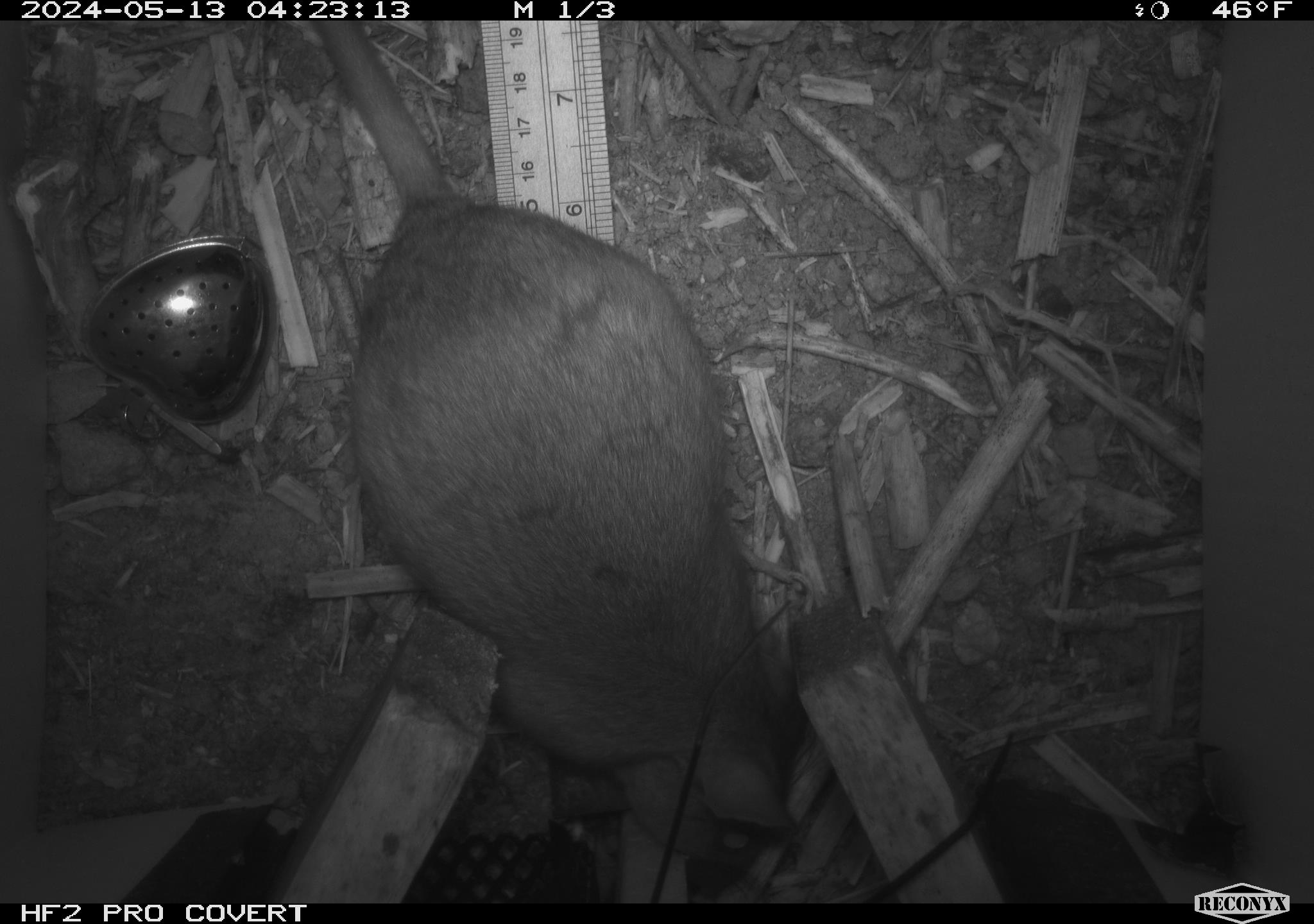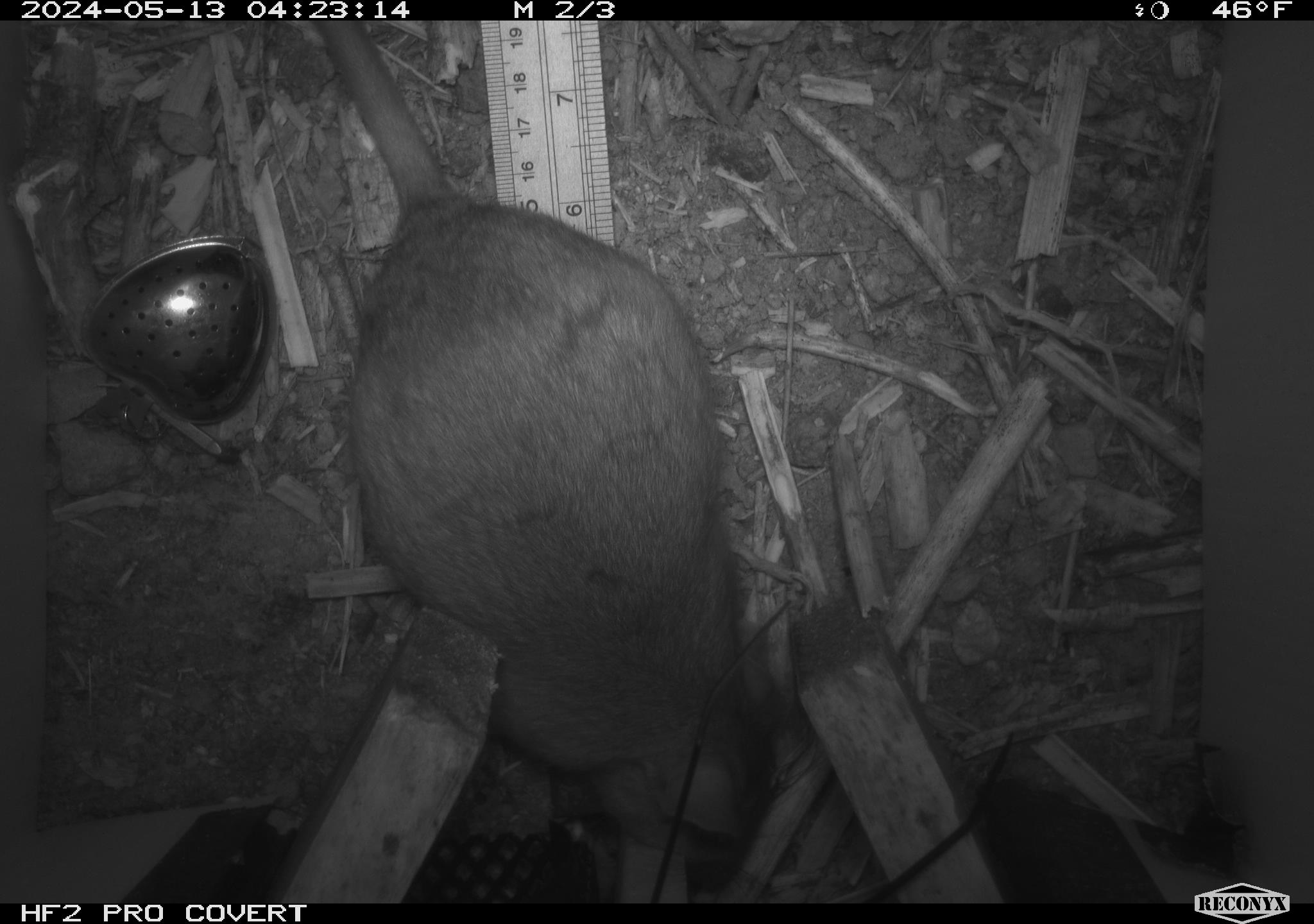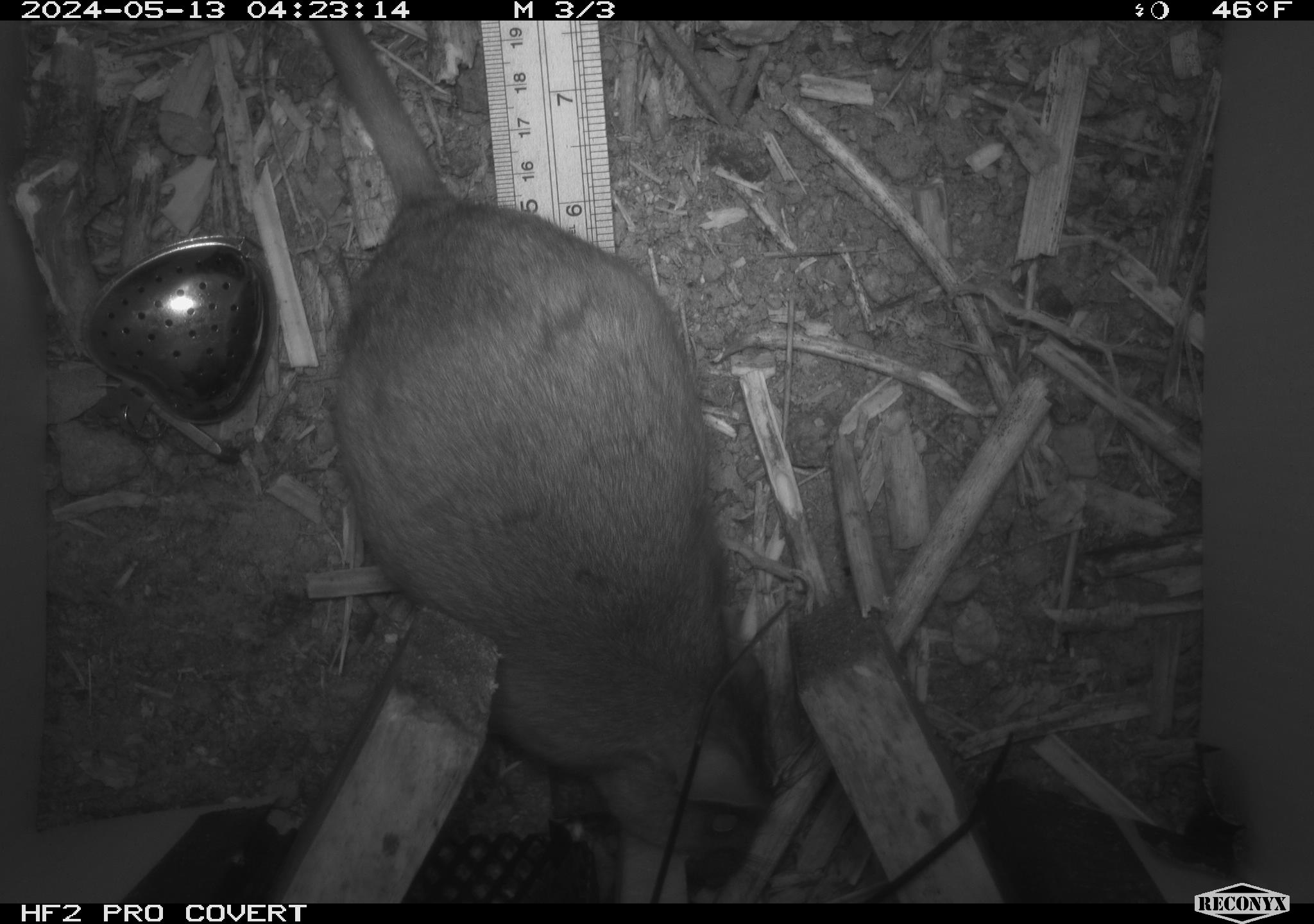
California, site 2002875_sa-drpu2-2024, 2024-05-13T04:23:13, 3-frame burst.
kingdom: Animalia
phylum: Chordata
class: Mammalia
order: Rodentia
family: Cricetidae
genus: Neotoma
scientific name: Neotoma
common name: pack rat or woodrat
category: neotoma species